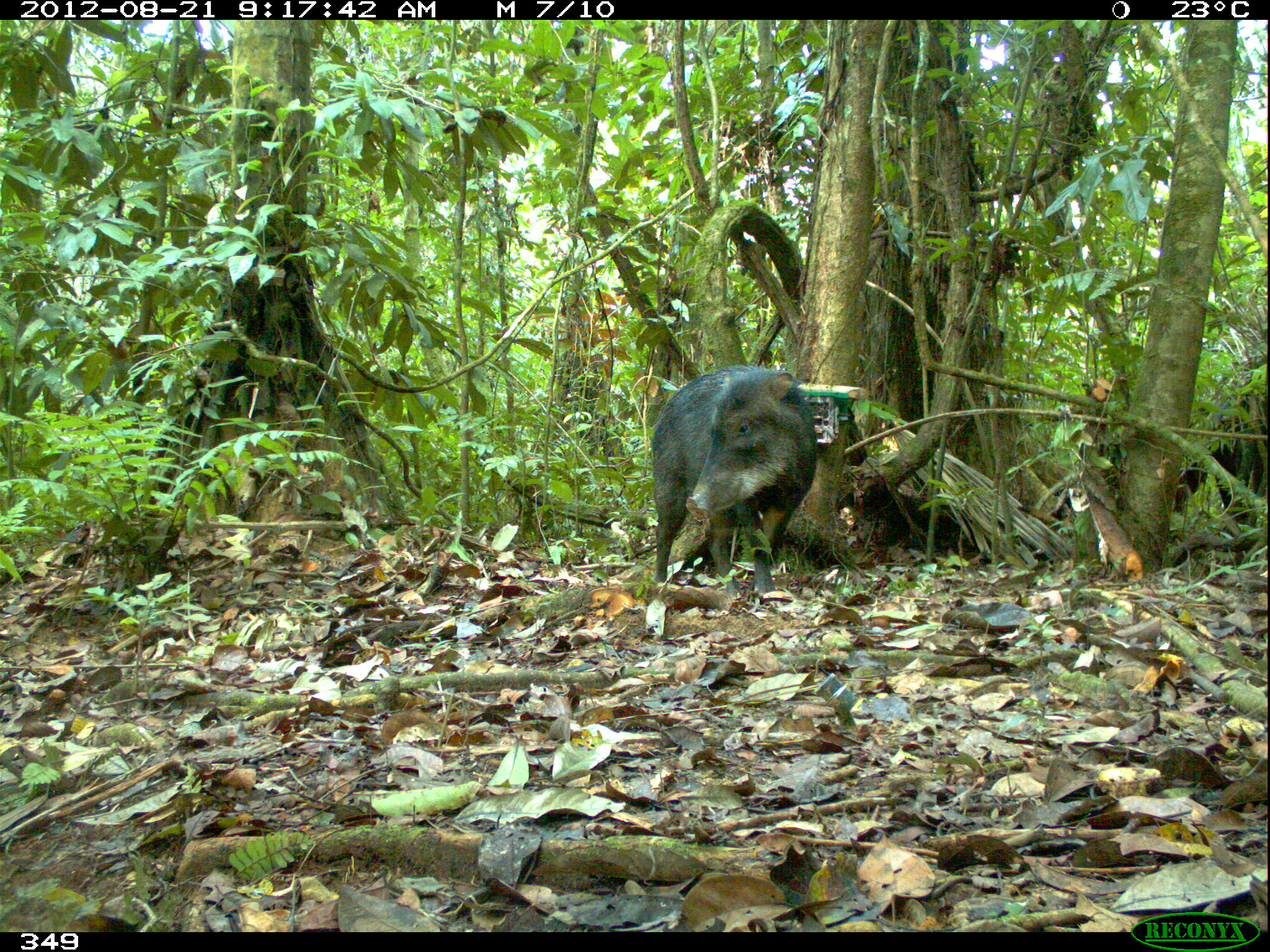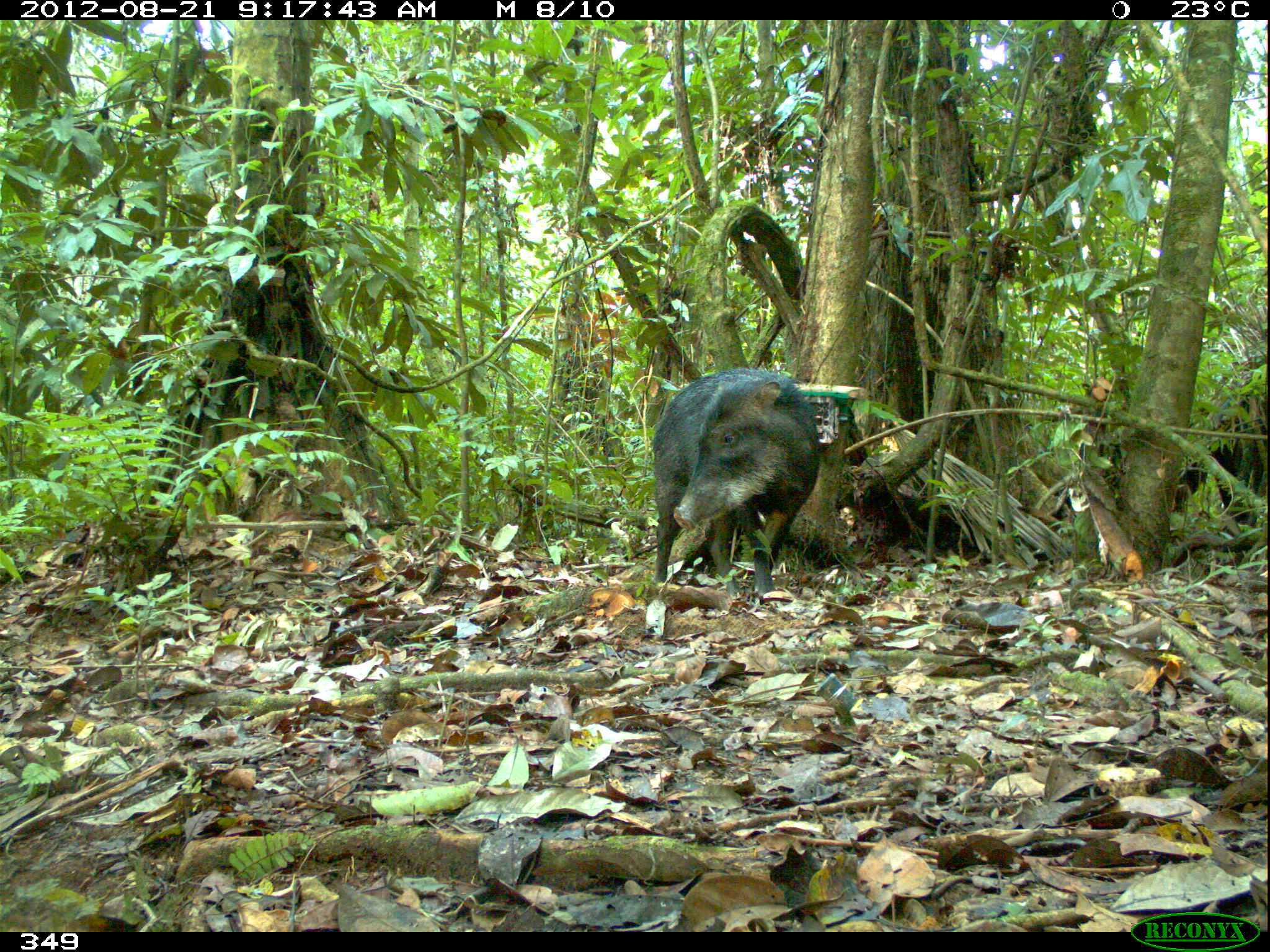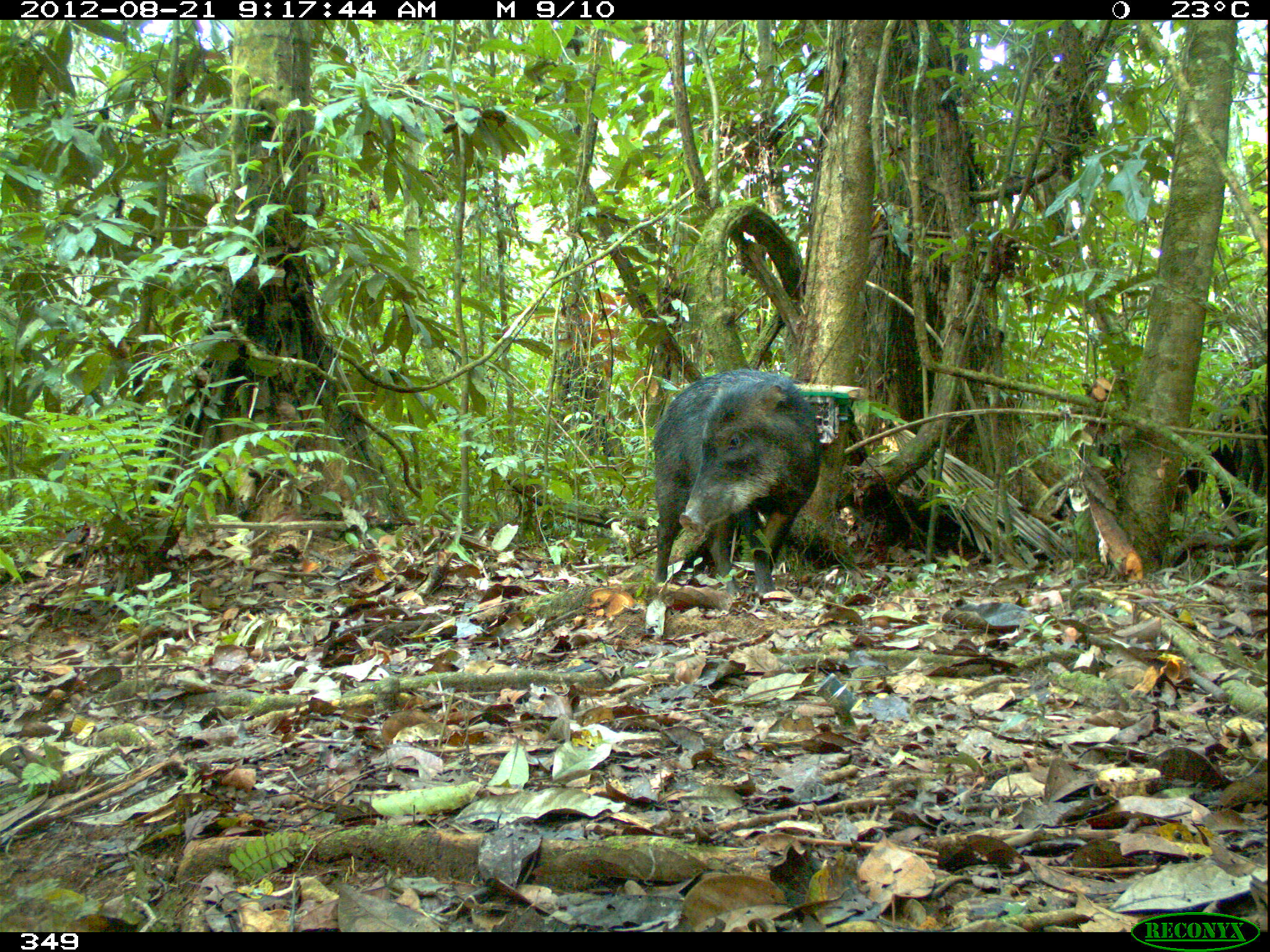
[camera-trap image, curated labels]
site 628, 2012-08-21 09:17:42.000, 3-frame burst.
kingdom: Animalia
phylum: Chordata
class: Mammalia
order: Artiodactyla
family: Tayassuidae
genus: Tayassu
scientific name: Tayassu pecari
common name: white-lipped peccary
Tayassu pecari (white-lipped peccary).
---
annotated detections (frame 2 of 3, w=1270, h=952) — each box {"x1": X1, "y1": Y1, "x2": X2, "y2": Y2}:
tayassu pecari: {"x1": 643, "y1": 364, "x2": 818, "y2": 625}